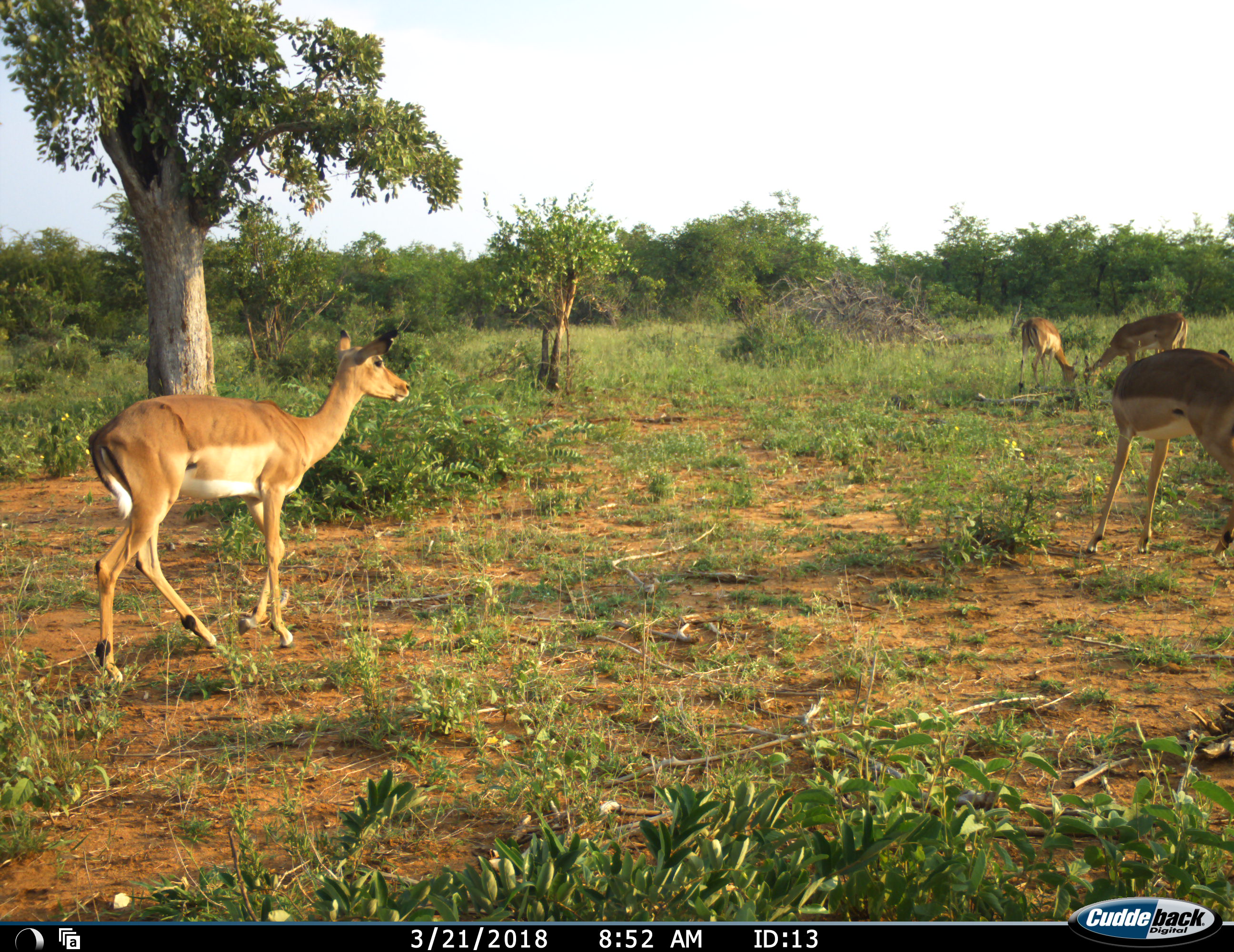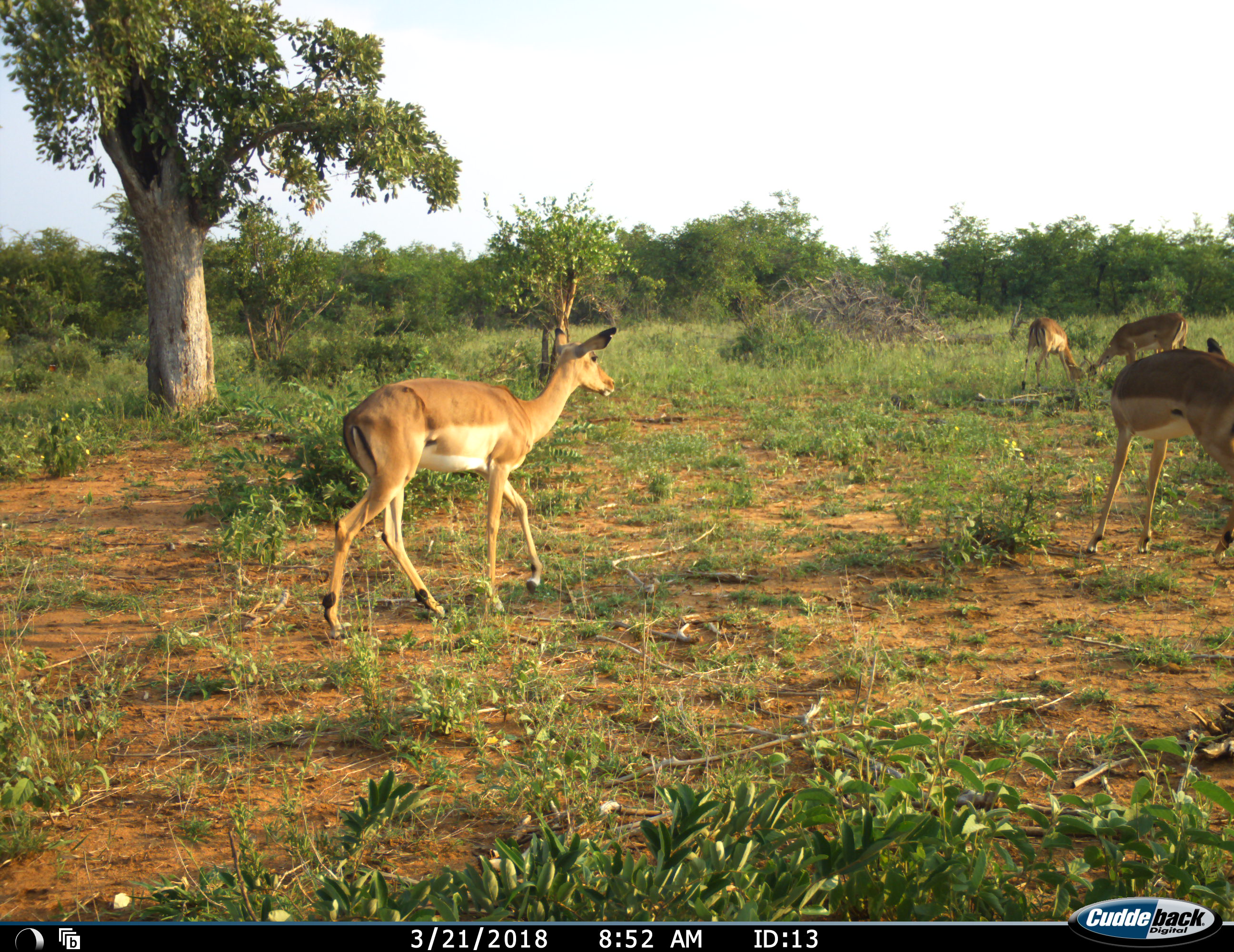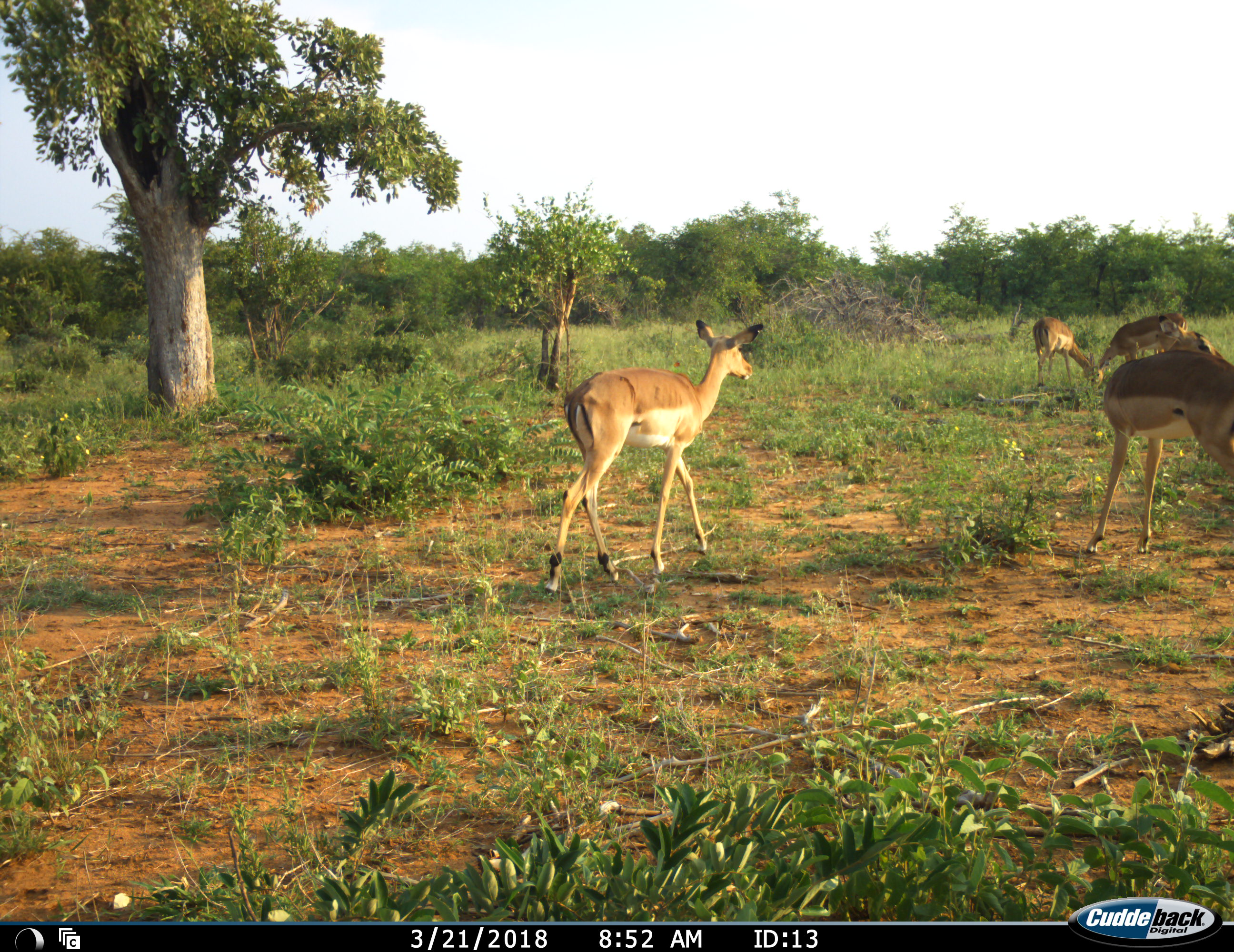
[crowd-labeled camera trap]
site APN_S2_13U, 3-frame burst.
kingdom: Animalia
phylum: Chordata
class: Mammalia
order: Artiodactyla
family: Bovidae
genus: Aepyceros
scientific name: Aepyceros melampus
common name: impala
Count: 4.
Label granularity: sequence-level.